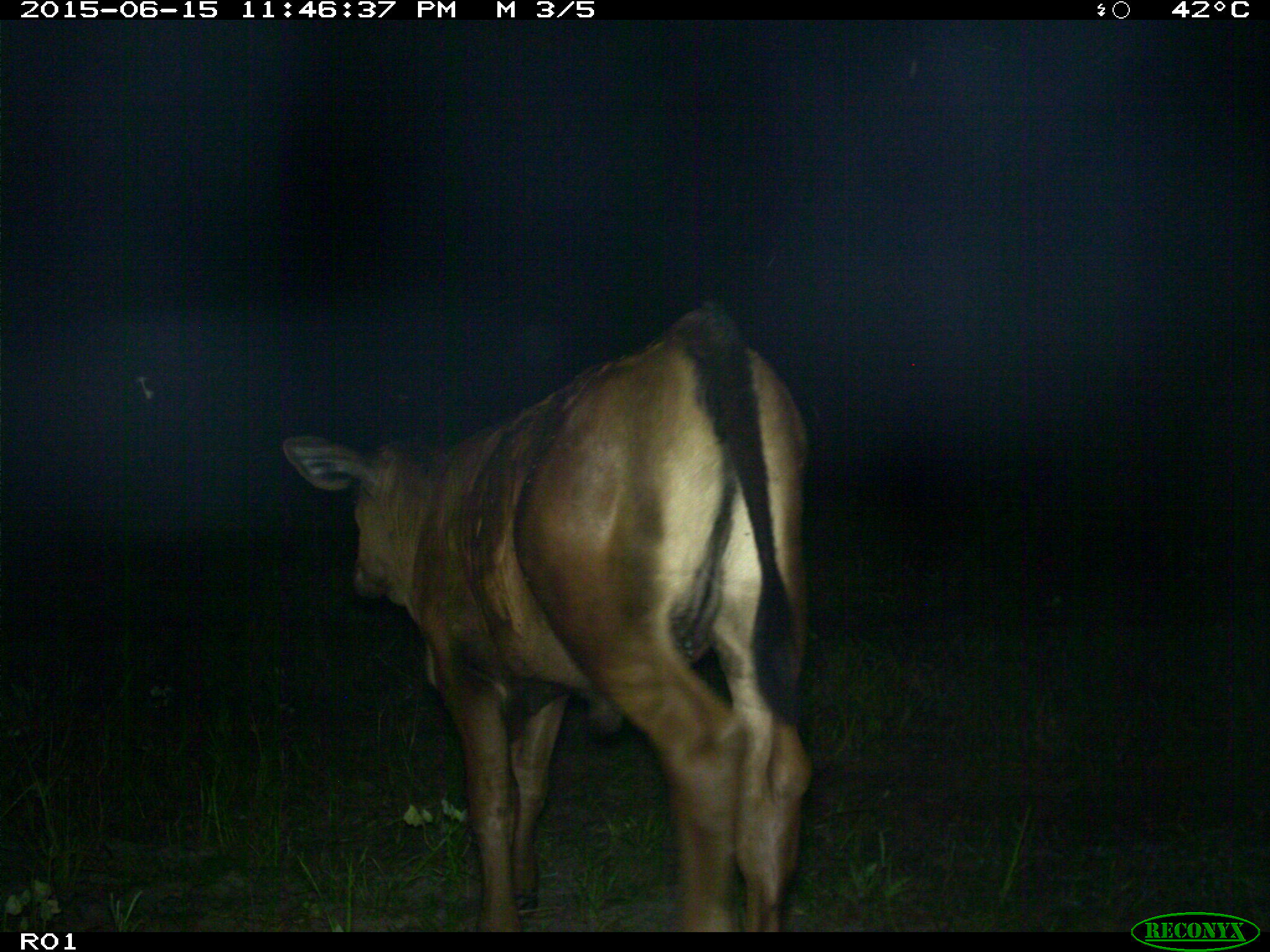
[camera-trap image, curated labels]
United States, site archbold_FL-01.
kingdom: Animalia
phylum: Chordata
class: Mammalia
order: Artiodactyla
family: Bovidae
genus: Bos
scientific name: Bos taurus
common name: domestic cow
Bos taurus (domestic cow).